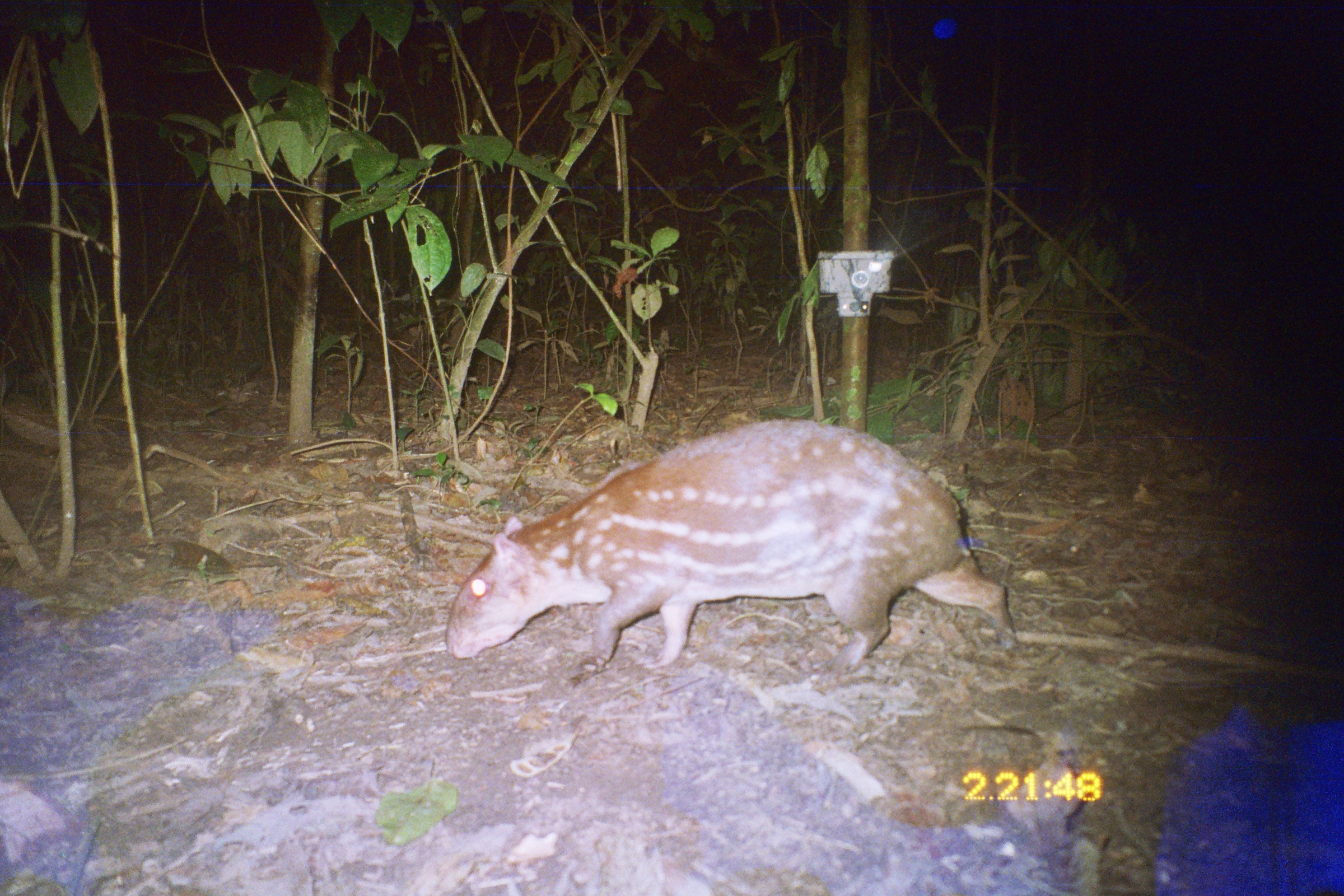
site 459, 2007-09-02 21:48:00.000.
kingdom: Animalia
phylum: Chordata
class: Mammalia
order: Rodentia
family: Cuniculidae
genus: Cuniculus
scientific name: Cuniculus paca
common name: spotted paca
Cuniculus paca (spotted paca).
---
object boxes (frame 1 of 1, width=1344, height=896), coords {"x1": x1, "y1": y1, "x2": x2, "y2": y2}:
cuniculus paca: {"x1": 446, "y1": 417, "x2": 1019, "y2": 677}